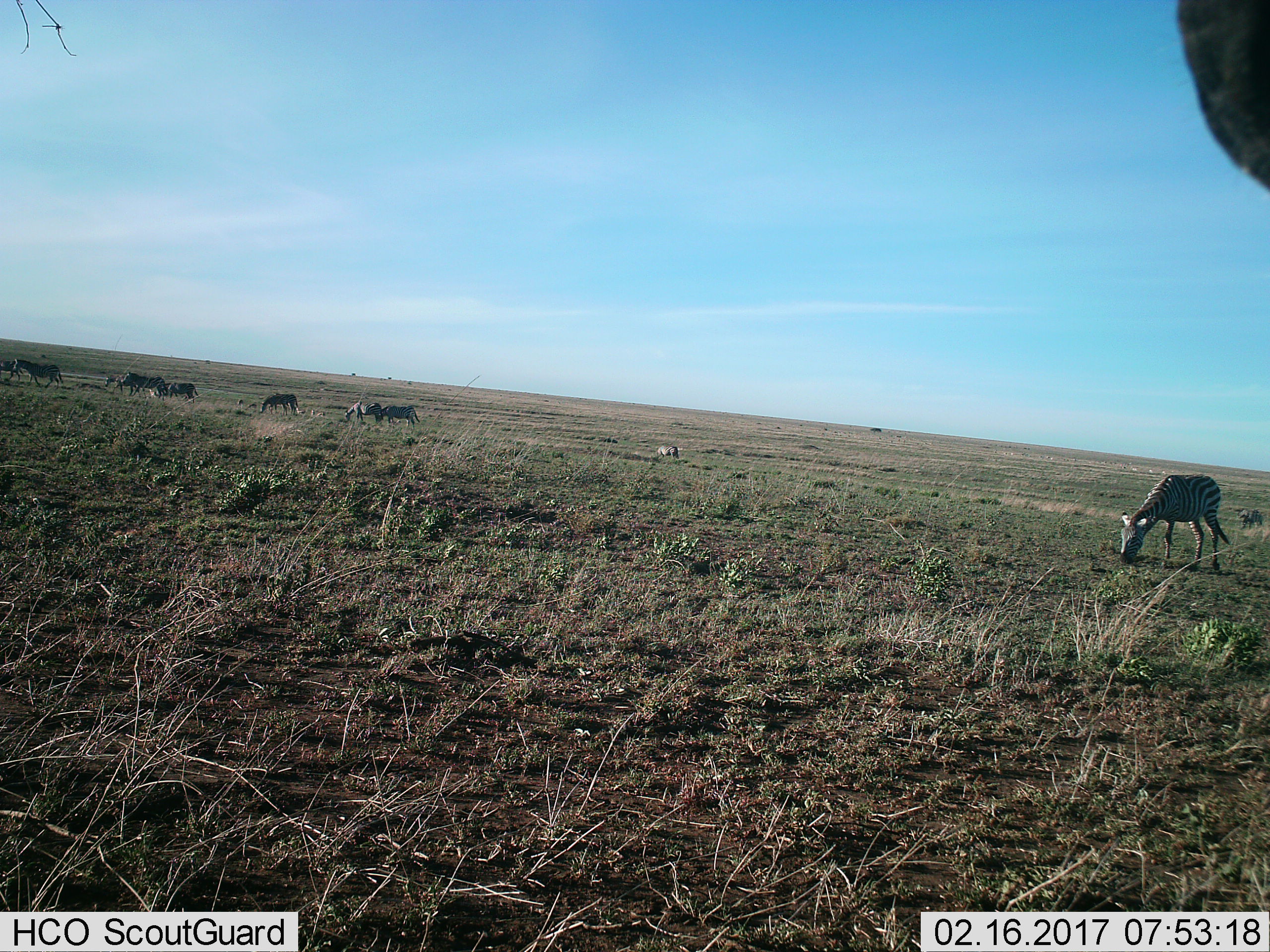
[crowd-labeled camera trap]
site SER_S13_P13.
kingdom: Animalia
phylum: Chordata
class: Mammalia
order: Perissodactyla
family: Equidae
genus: Equus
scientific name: Equus quagga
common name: plains zebra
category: zebraplains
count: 10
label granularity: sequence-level